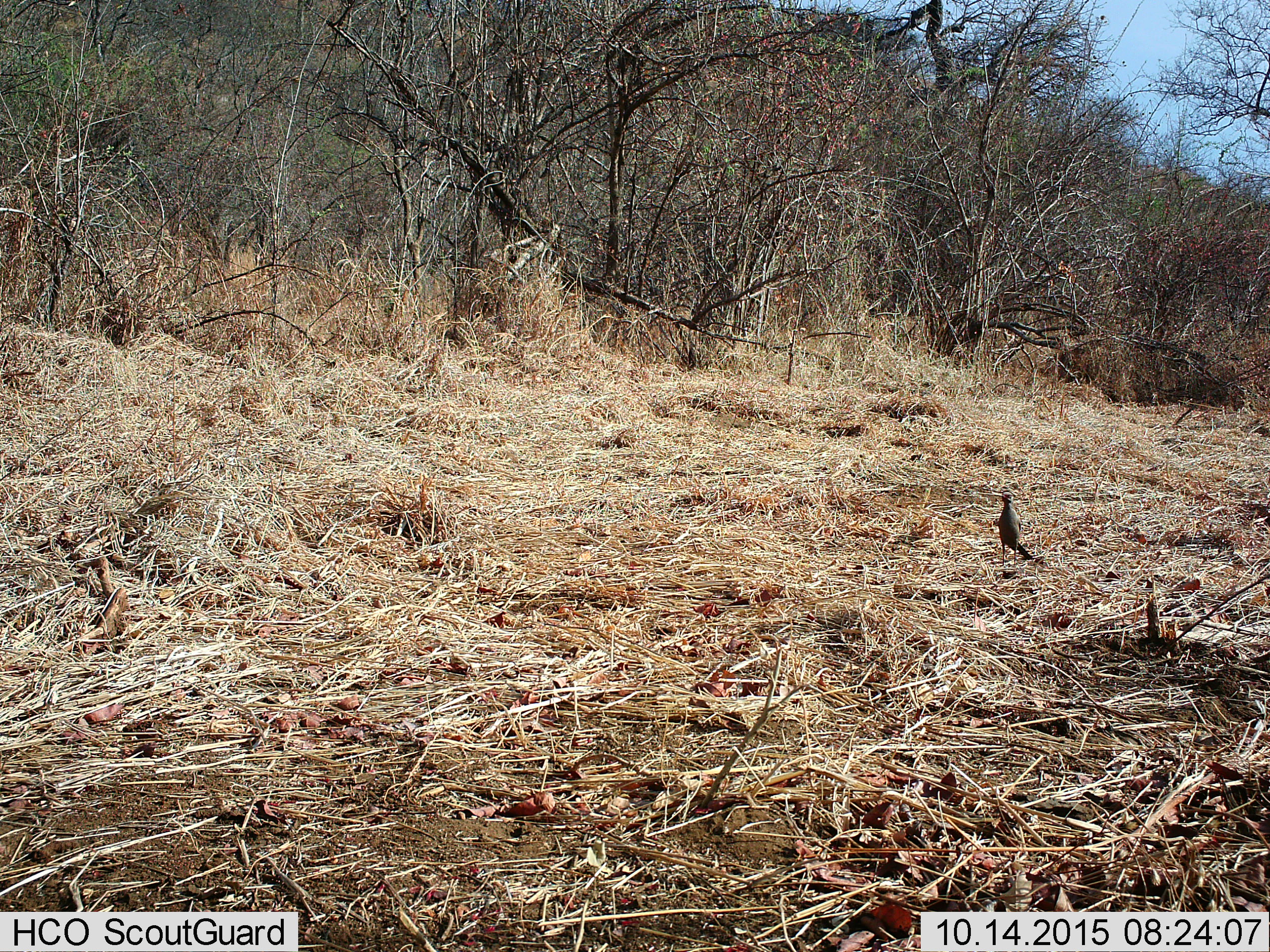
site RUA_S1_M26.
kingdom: Animalia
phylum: Chordata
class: Aves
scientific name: Aves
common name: bird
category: birdother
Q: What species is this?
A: Birdother (bird) (Aves).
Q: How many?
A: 1.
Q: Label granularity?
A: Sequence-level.